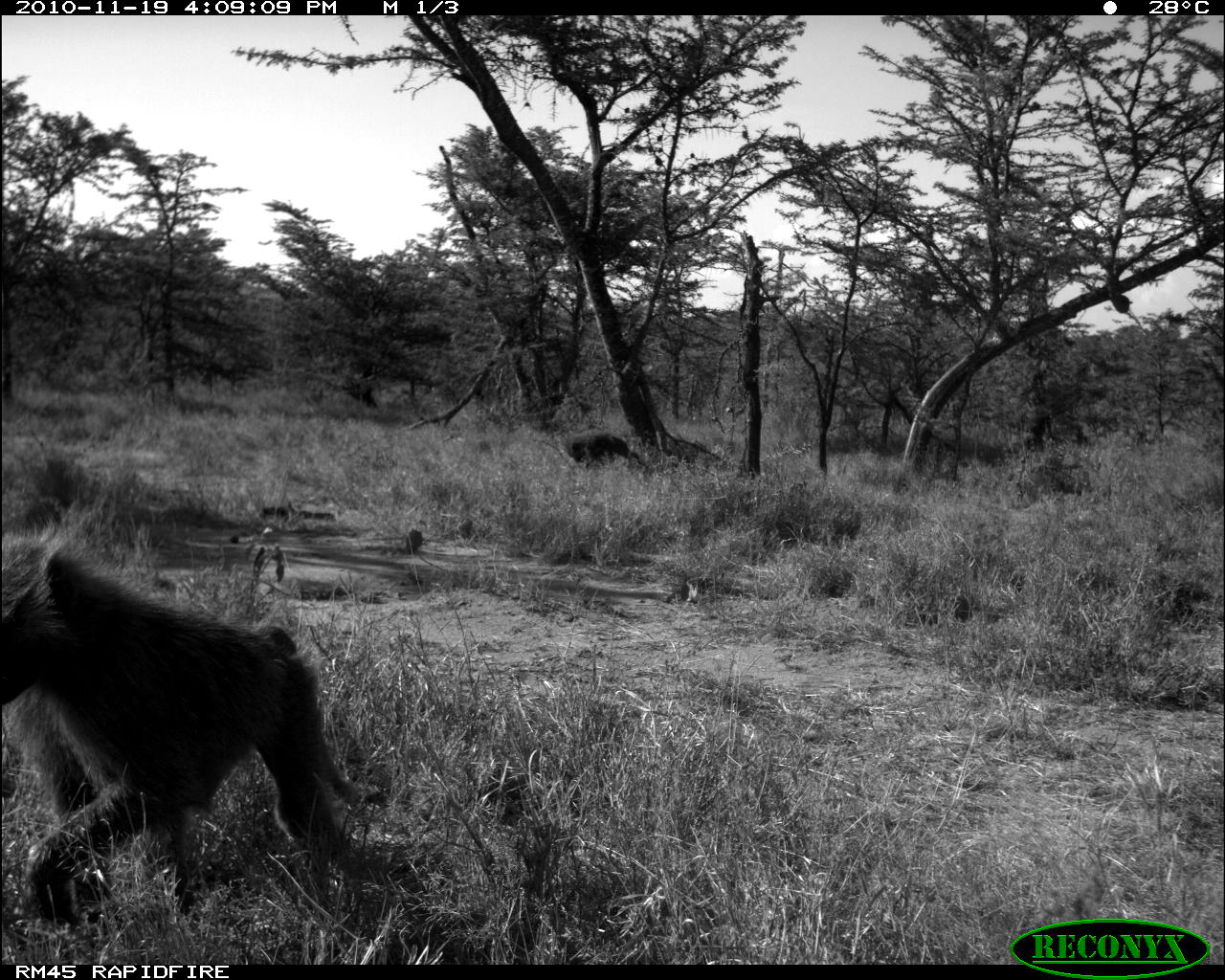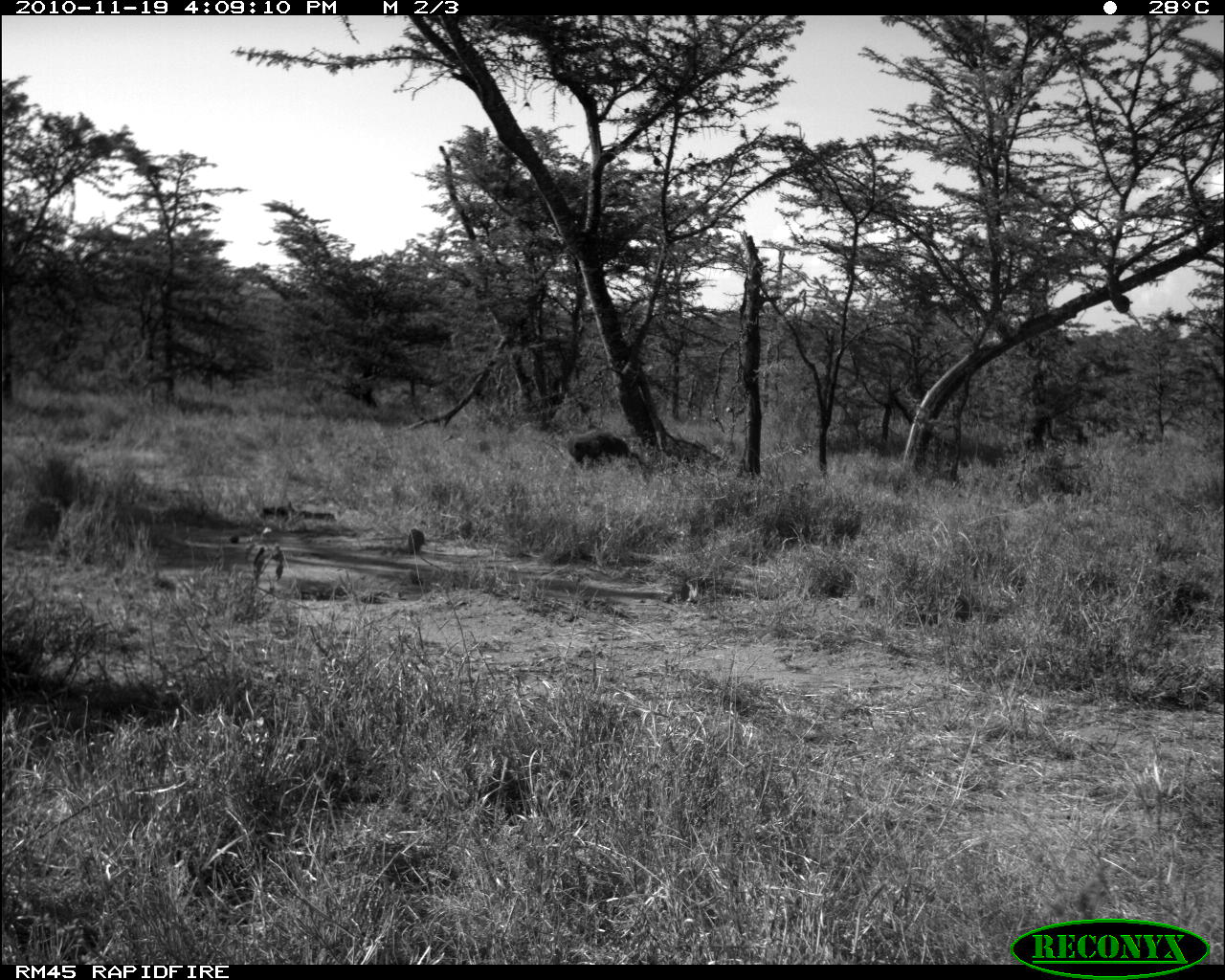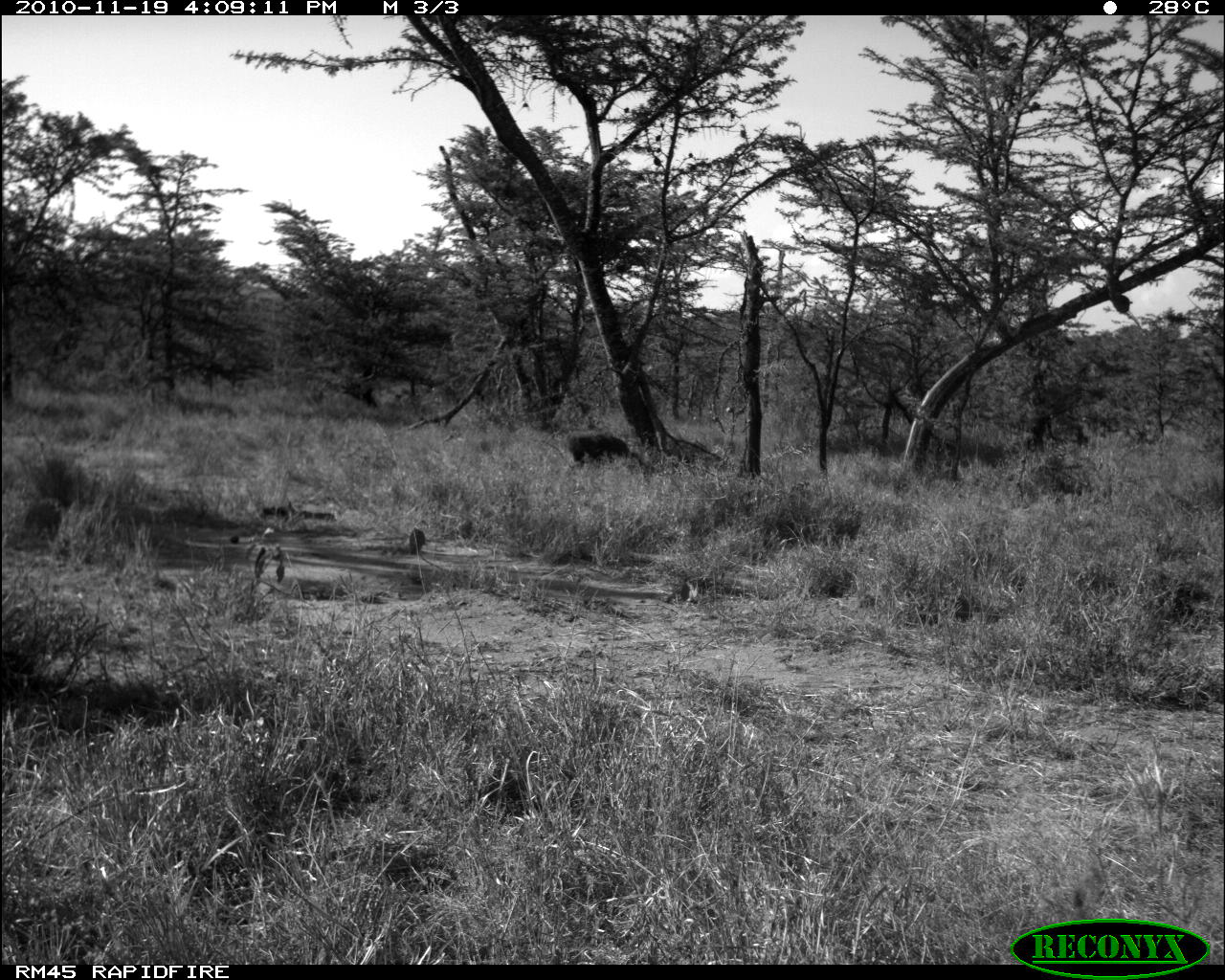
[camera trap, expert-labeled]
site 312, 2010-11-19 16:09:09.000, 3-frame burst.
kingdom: Animalia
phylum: Chordata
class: Mammalia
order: Primates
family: Cercopithecidae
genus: Papio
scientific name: Papio anubis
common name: olive baboon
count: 2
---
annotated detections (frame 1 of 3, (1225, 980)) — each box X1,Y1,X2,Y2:
papio anubis: 0,516,363,926; 567,432,645,470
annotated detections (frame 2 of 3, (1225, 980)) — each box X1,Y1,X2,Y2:
papio anubis: 566,428,643,467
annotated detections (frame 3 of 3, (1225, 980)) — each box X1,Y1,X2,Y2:
papio anubis: 566,431,642,462